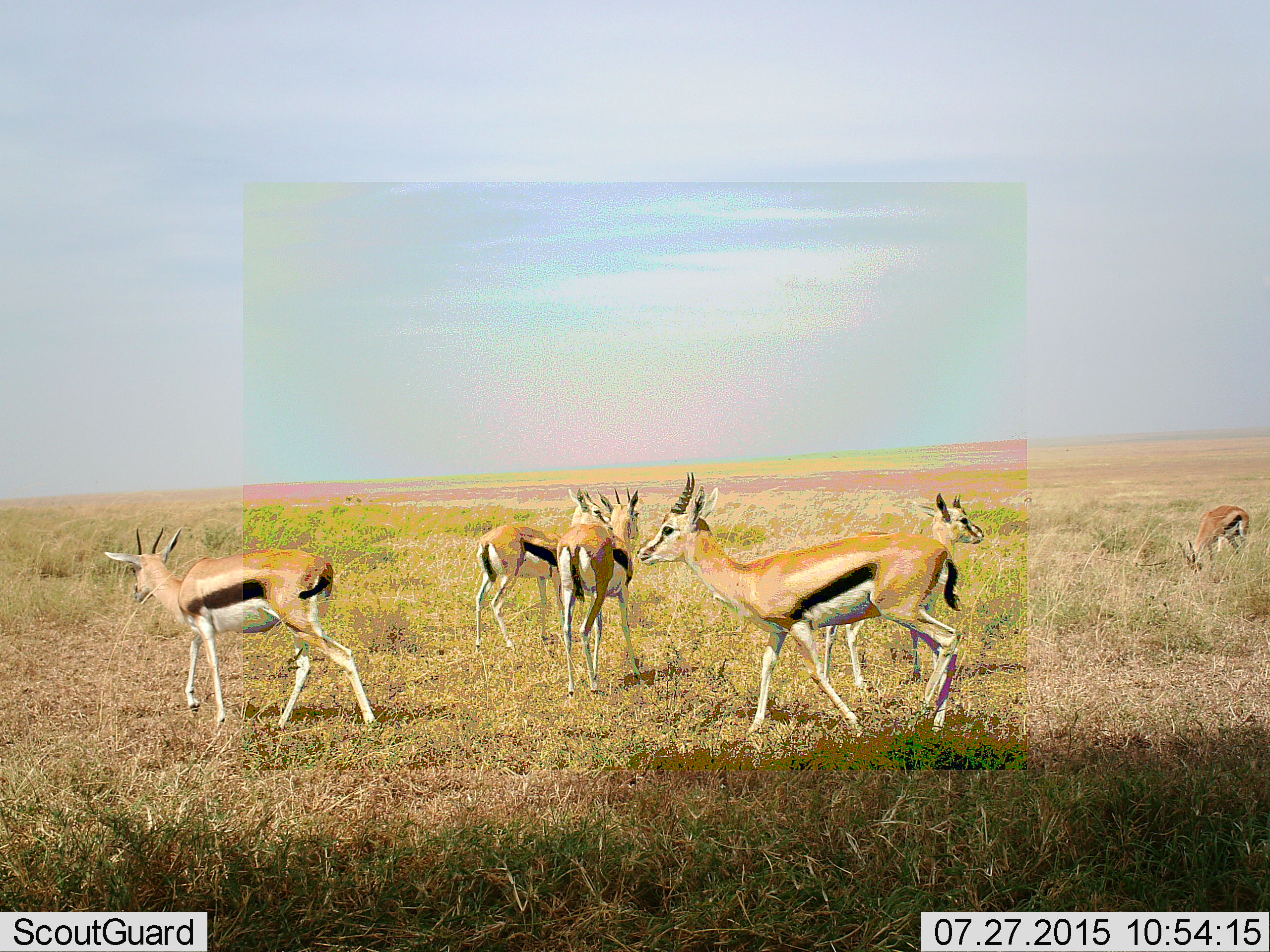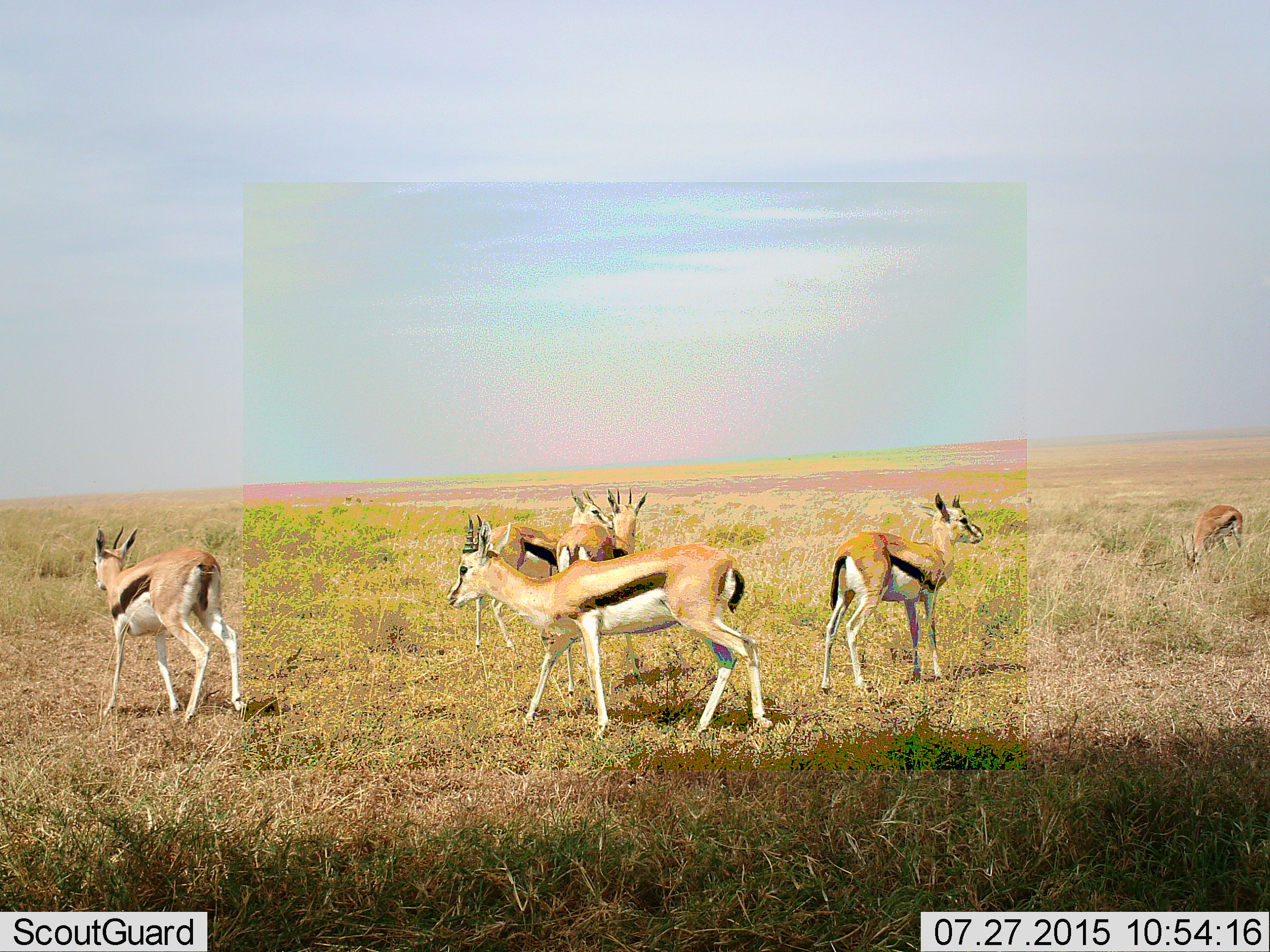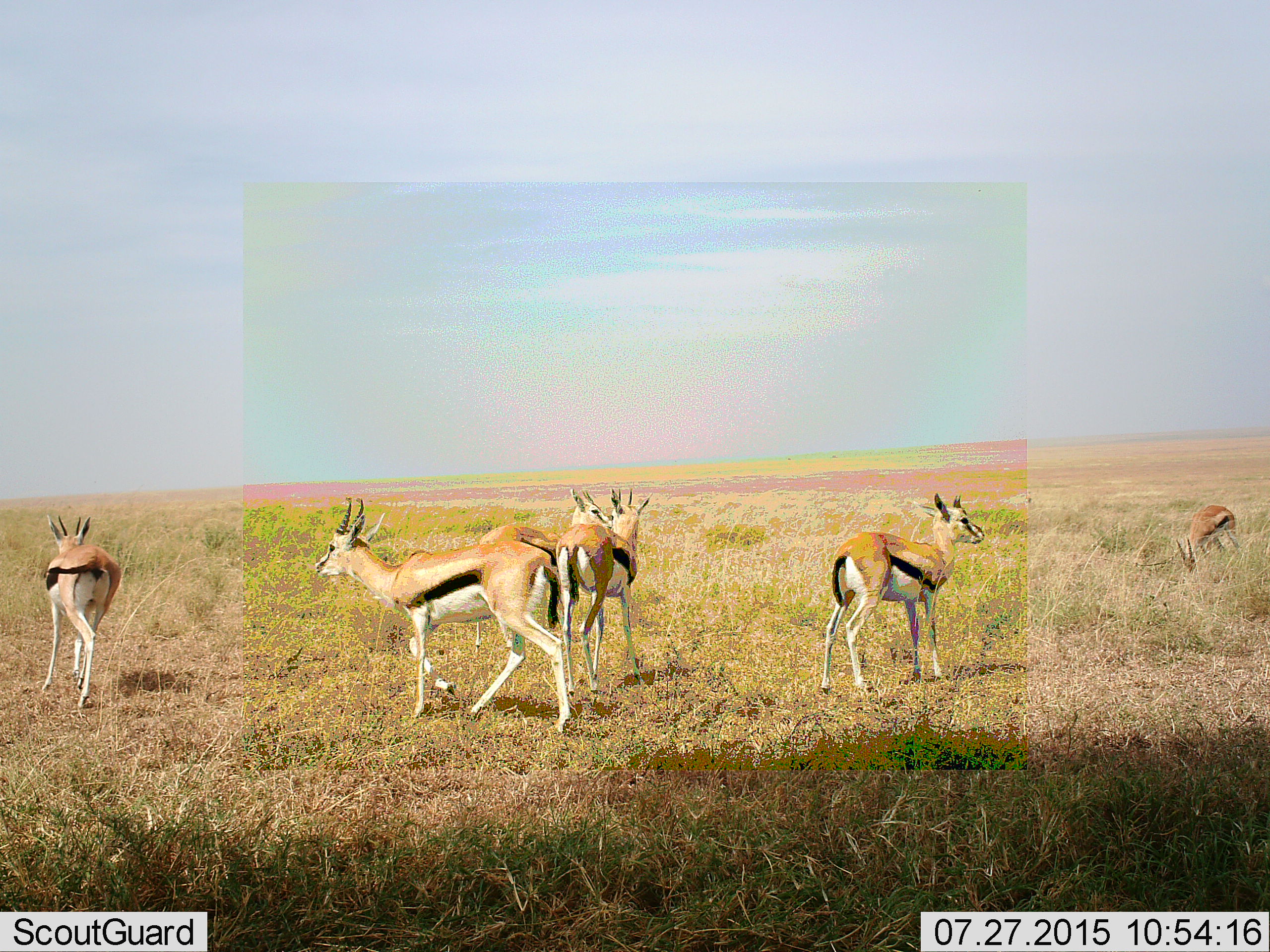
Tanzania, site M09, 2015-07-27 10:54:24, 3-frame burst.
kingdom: Animalia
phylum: Chordata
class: Mammalia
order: Artiodactyla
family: Bovidae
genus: Eudorcas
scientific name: Eudorcas thomsonii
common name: thomson's gazelle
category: gazellethomsons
Gazellethomsons (thomson's gazelle) (Eudorcas thomsonii), count 6. Behavior (volunteer vote fractions): standing 80%, resting 0%, moving 90%, interacting 10%. Young present (vote fraction): 20%. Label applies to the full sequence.